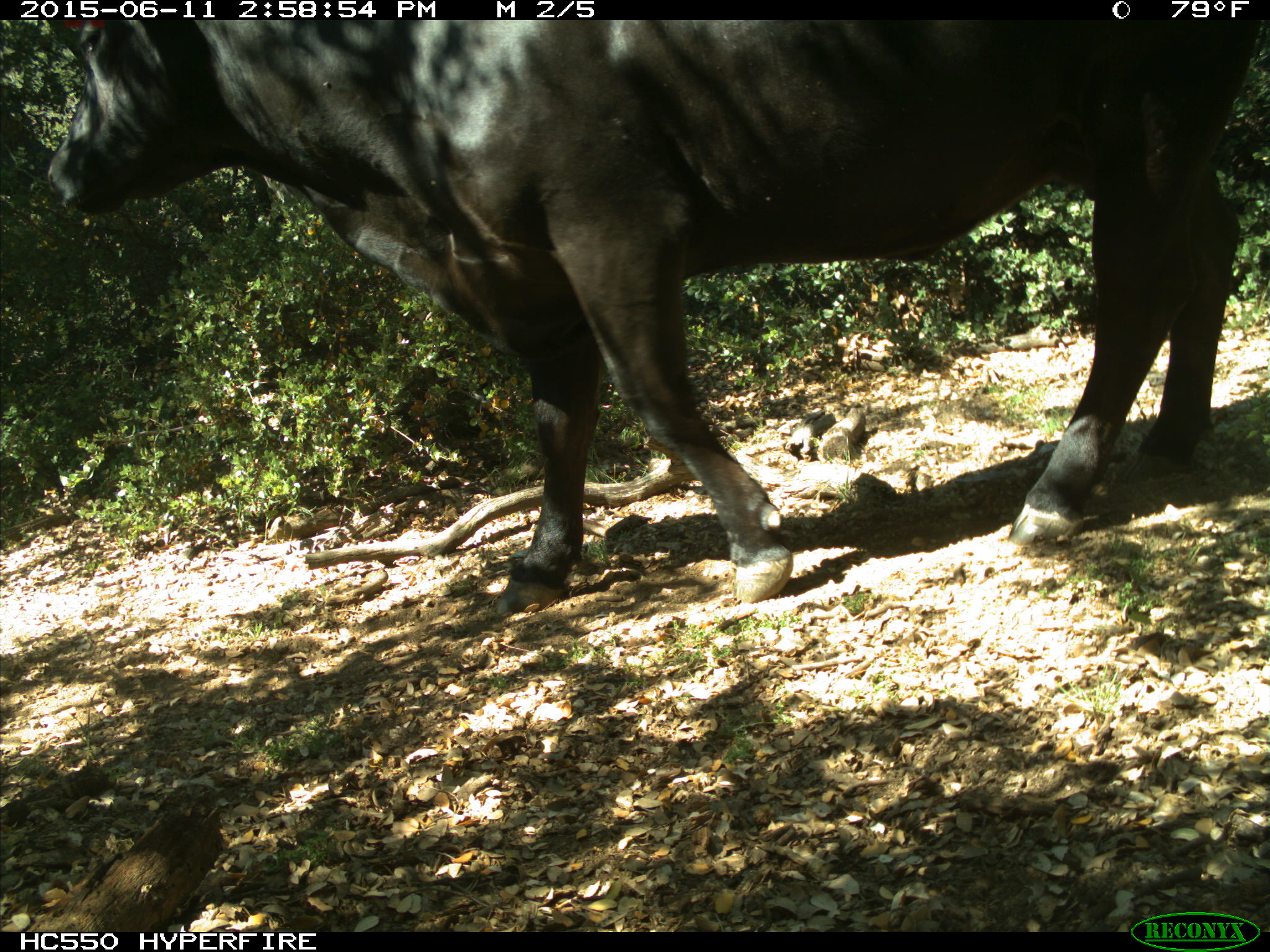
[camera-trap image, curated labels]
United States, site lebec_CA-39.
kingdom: Animalia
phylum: Chordata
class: Mammalia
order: Artiodactyla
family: Bovidae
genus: Bos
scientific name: Bos taurus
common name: domestic cow